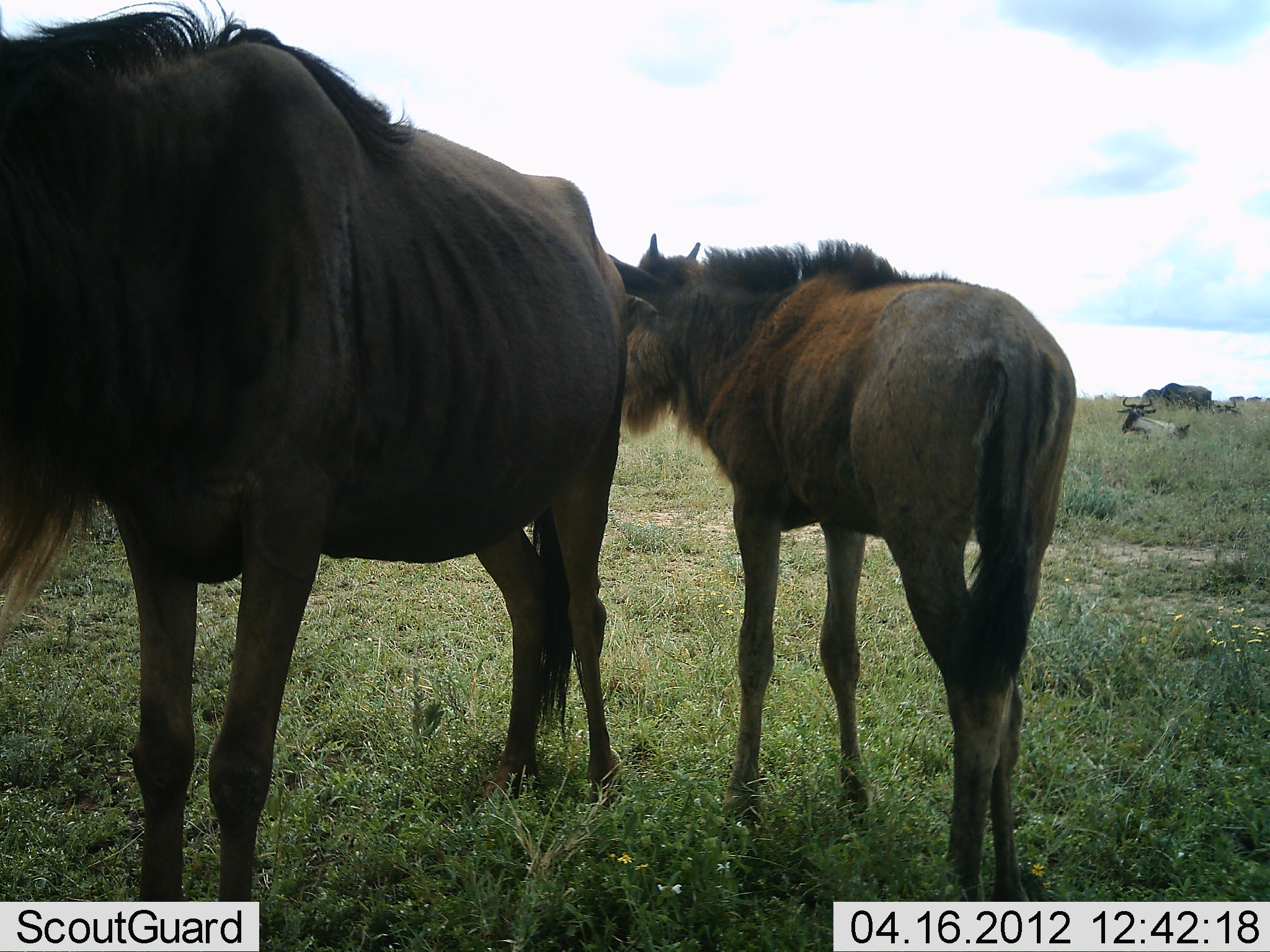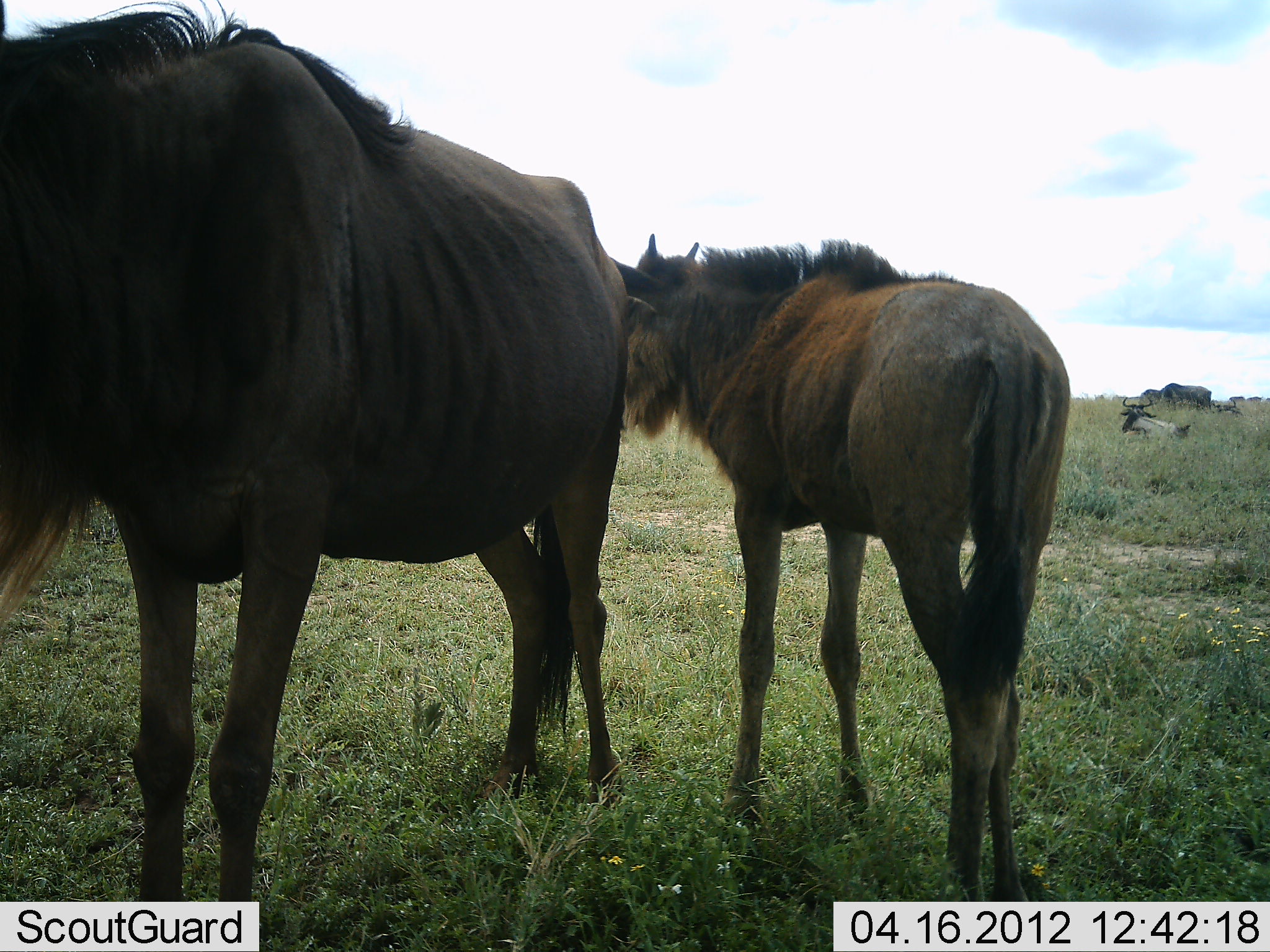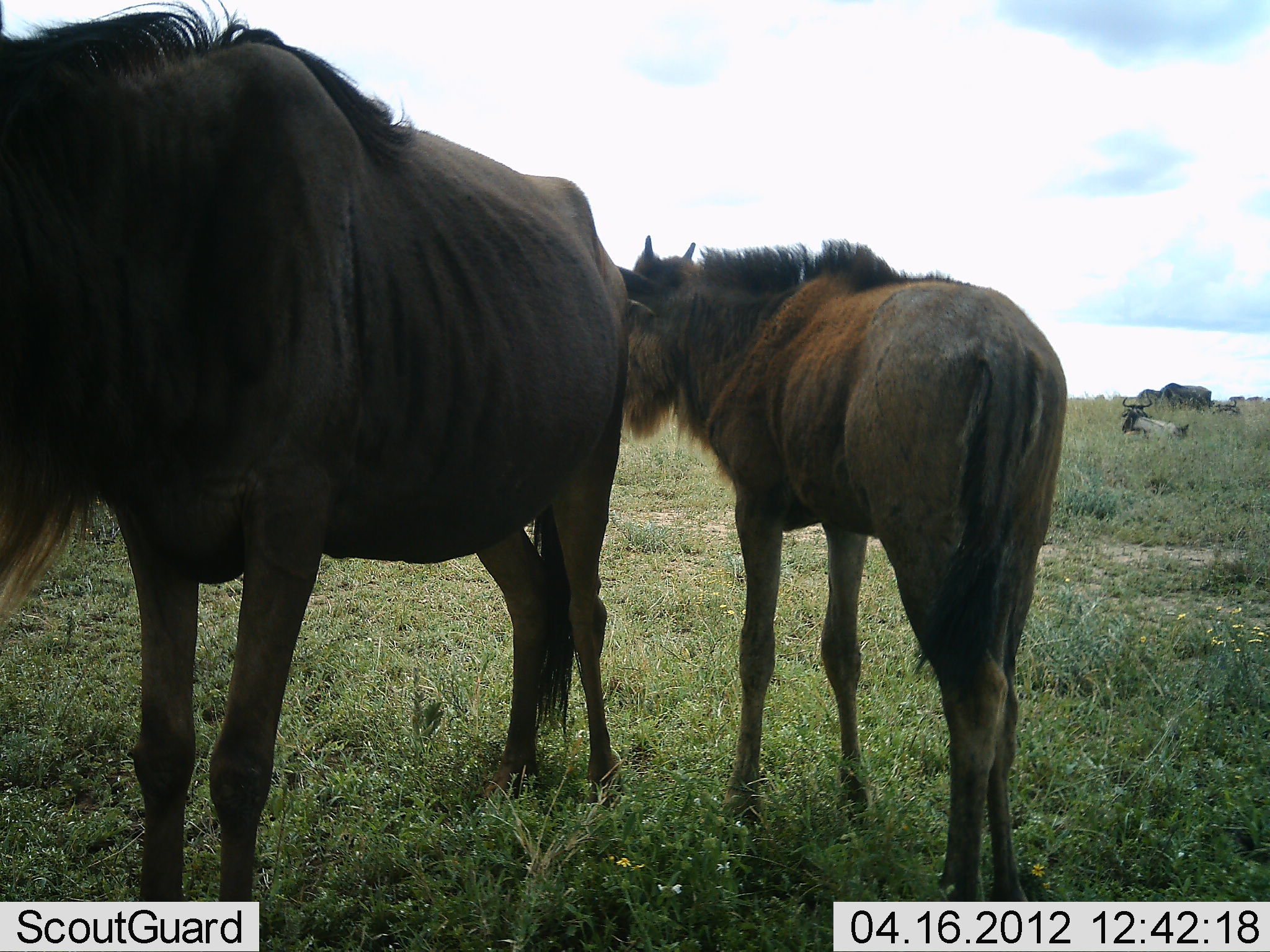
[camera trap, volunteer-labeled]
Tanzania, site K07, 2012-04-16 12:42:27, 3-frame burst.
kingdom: Animalia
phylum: Chordata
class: Mammalia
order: Artiodactyla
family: Bovidae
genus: Connochaetes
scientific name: Connochaetes taurinus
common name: blue wildebeest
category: wildebeest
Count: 3.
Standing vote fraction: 90%.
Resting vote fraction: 43%.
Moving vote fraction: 0%.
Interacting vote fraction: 10%.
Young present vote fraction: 71%.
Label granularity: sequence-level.